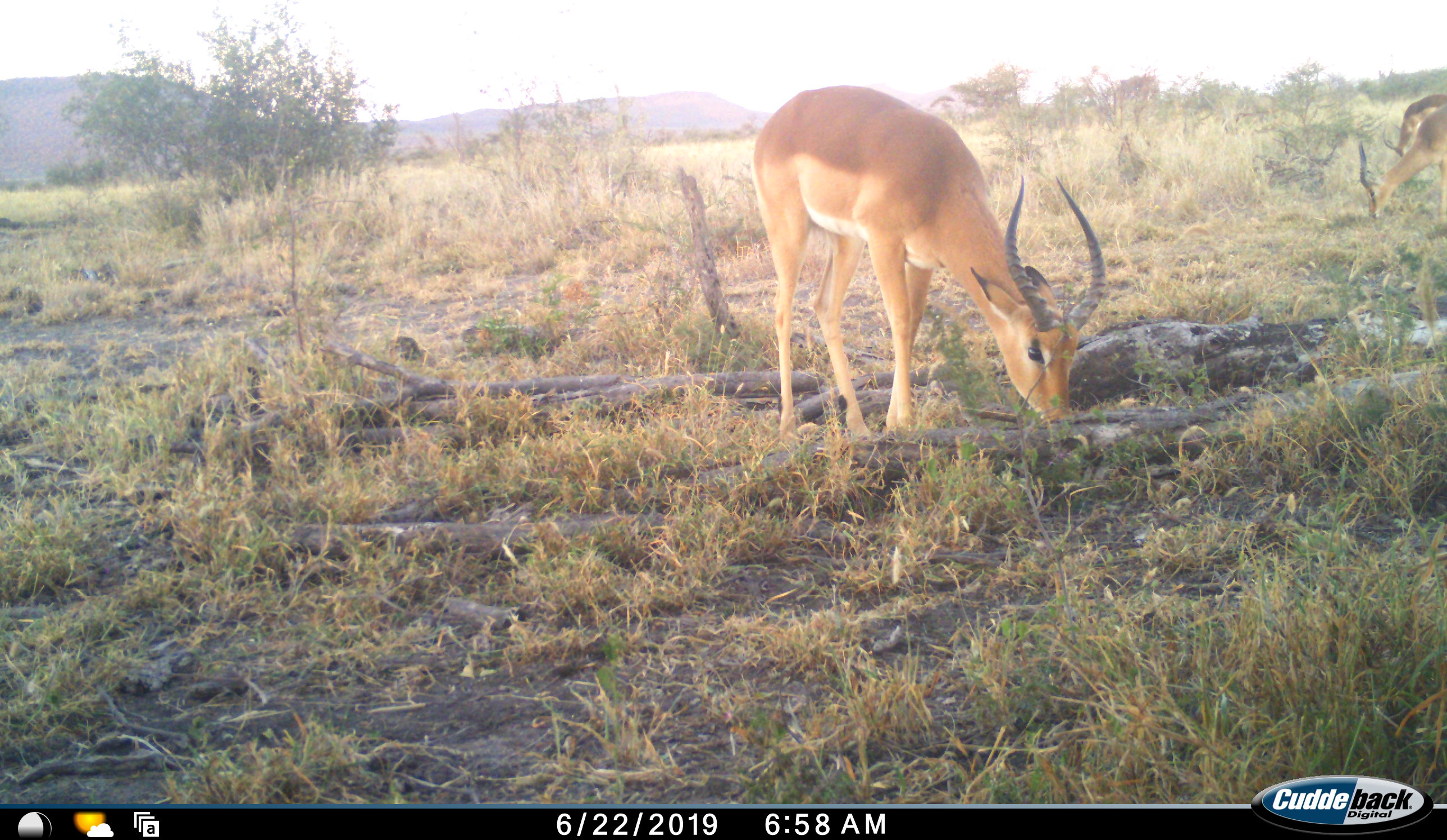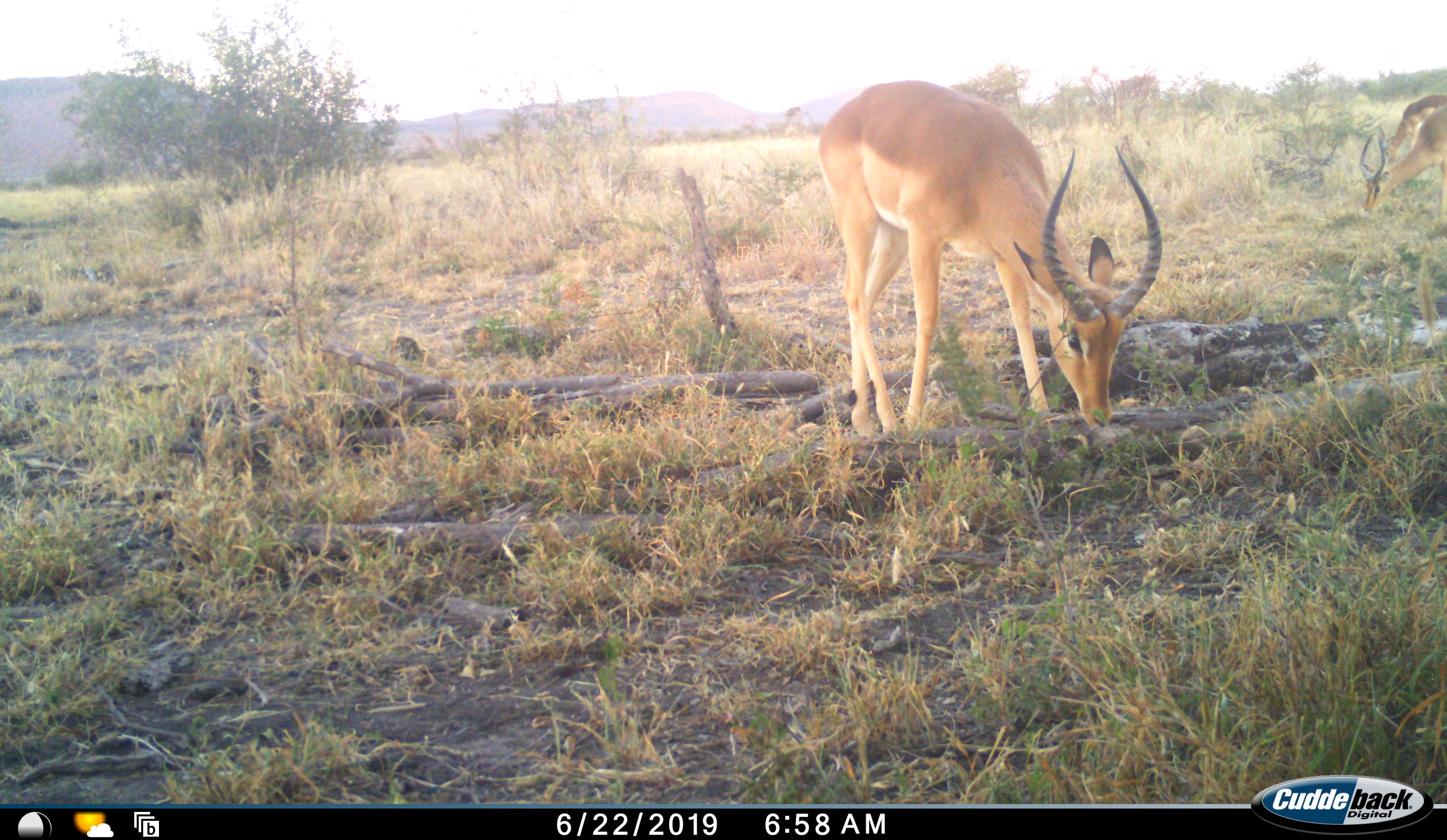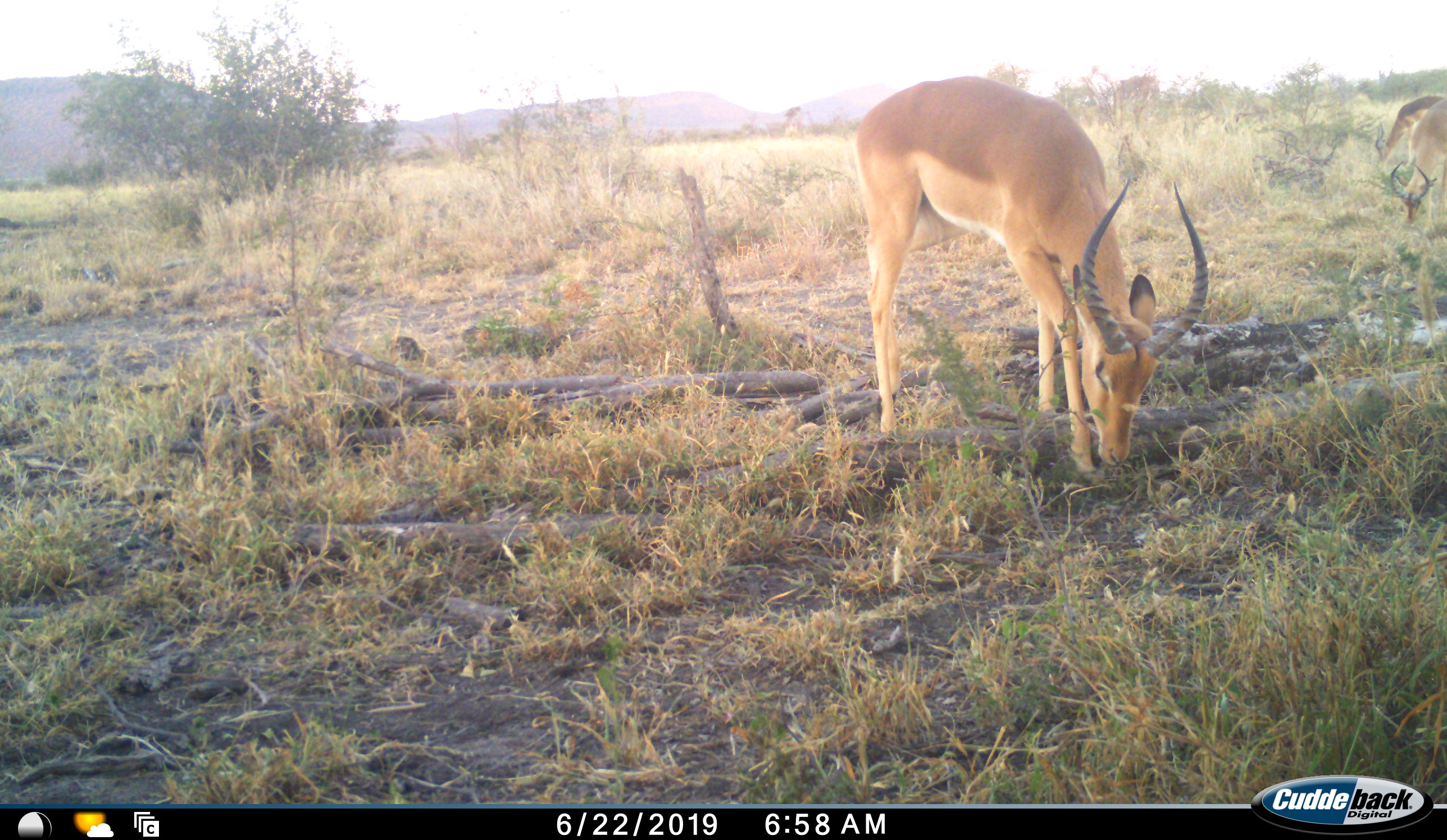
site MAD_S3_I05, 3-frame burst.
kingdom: Animalia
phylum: Chordata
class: Mammalia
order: Artiodactyla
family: Bovidae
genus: Aepyceros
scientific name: Aepyceros melampus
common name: impala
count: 3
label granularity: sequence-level